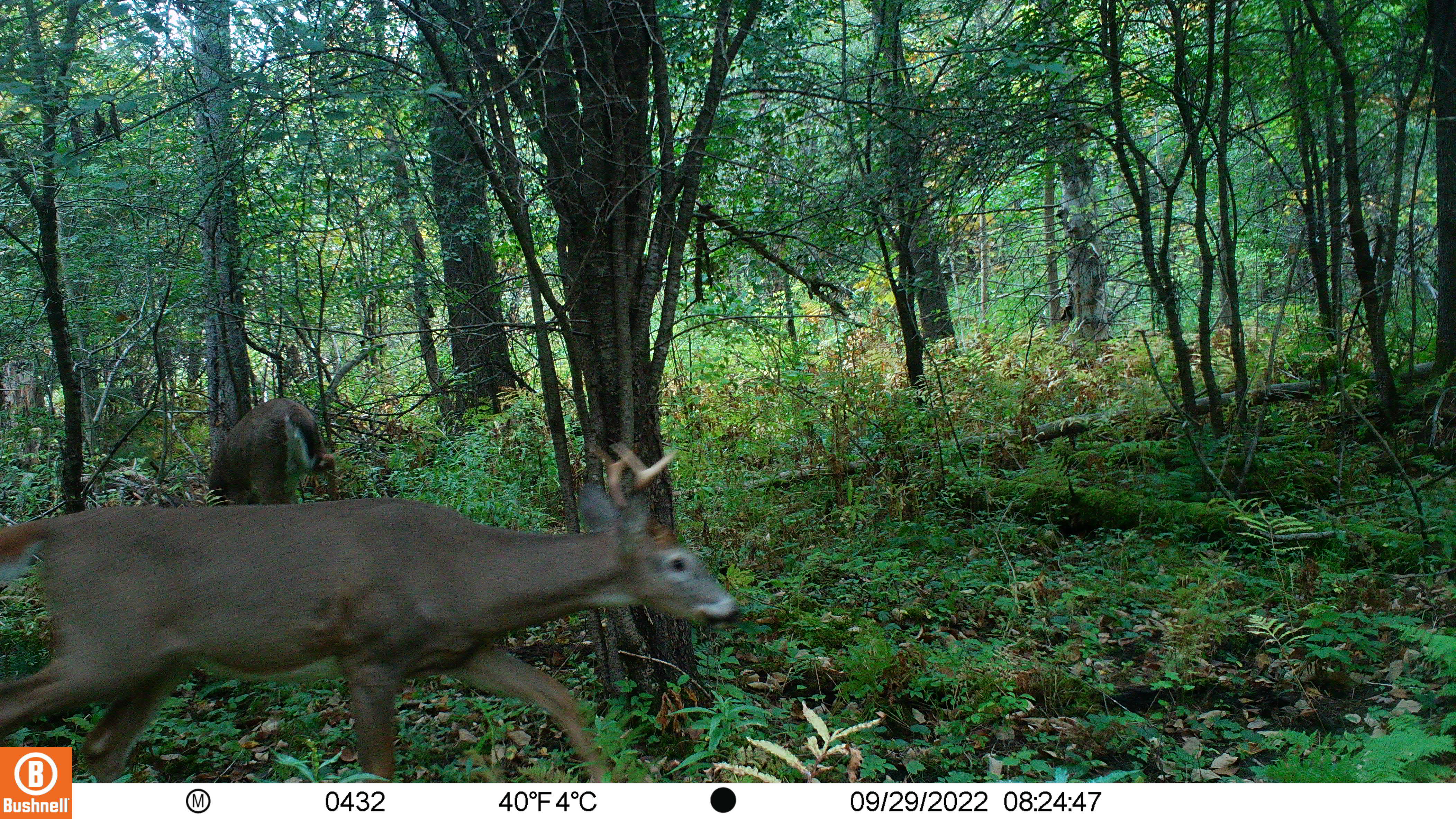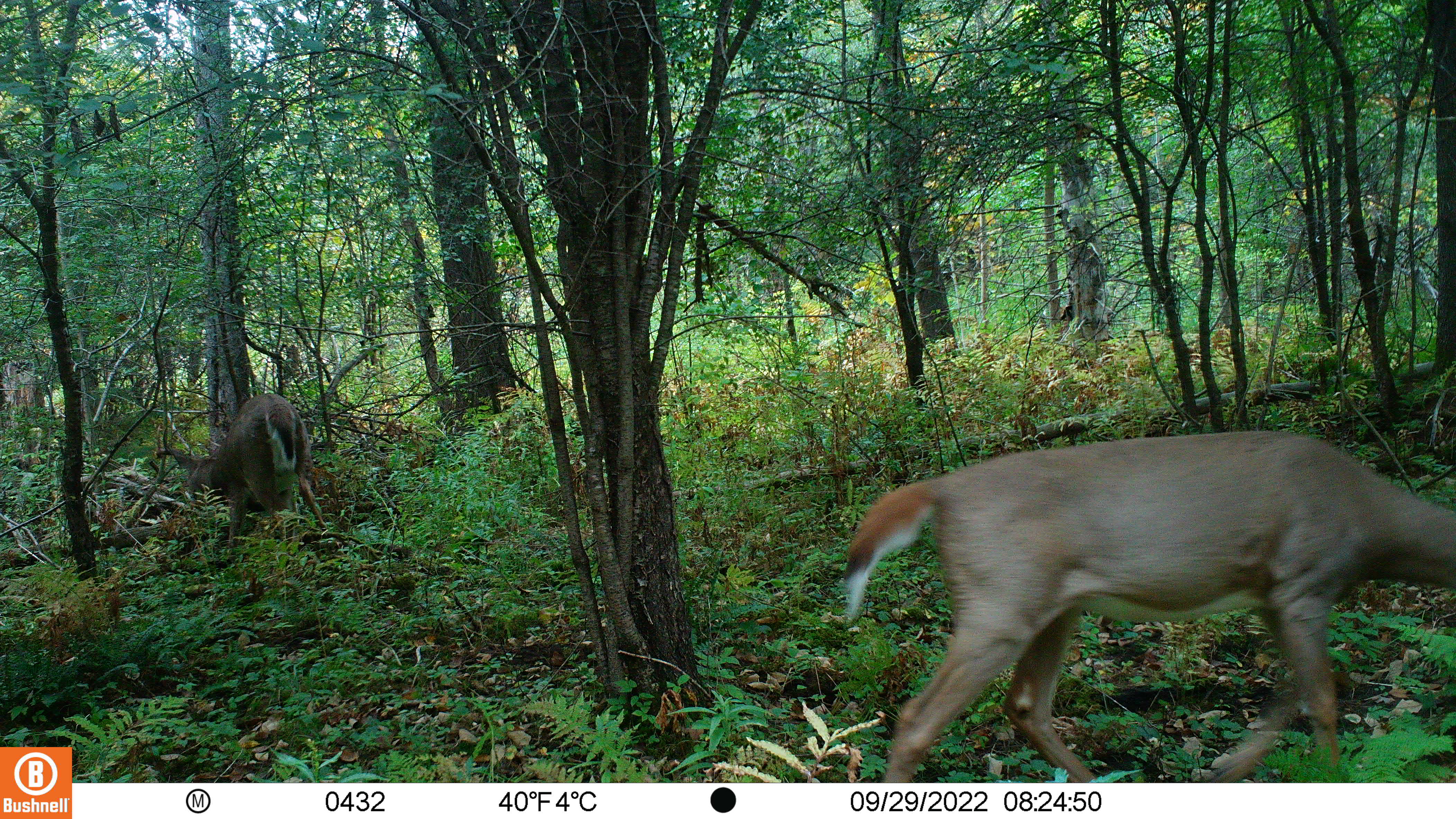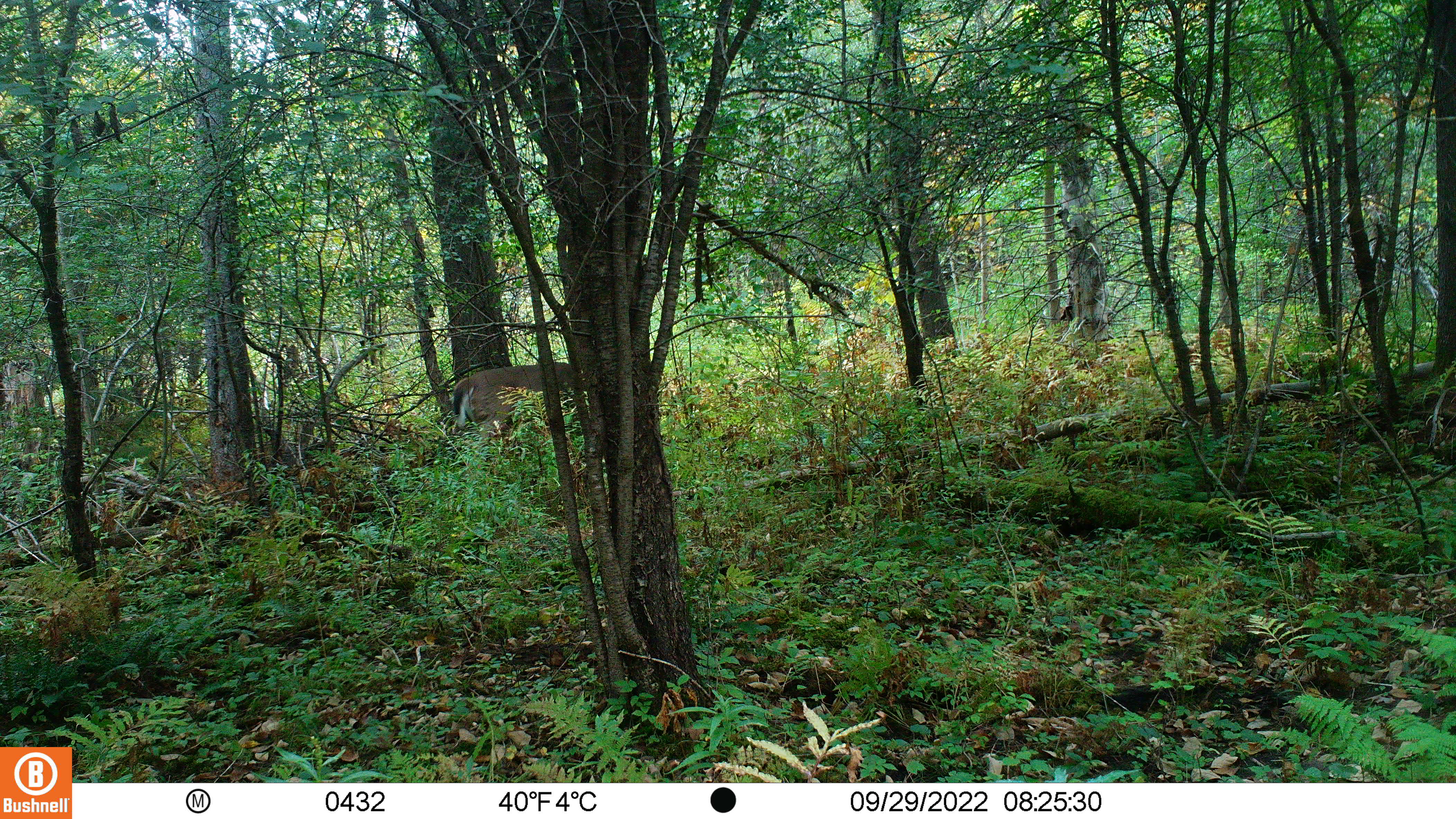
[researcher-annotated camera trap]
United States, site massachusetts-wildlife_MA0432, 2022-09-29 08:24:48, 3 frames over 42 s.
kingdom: Animalia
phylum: Chordata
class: Mammalia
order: Artiodactyla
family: Cervidae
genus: Odocoileus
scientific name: Odocoileus virginianus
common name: white-tailed deer